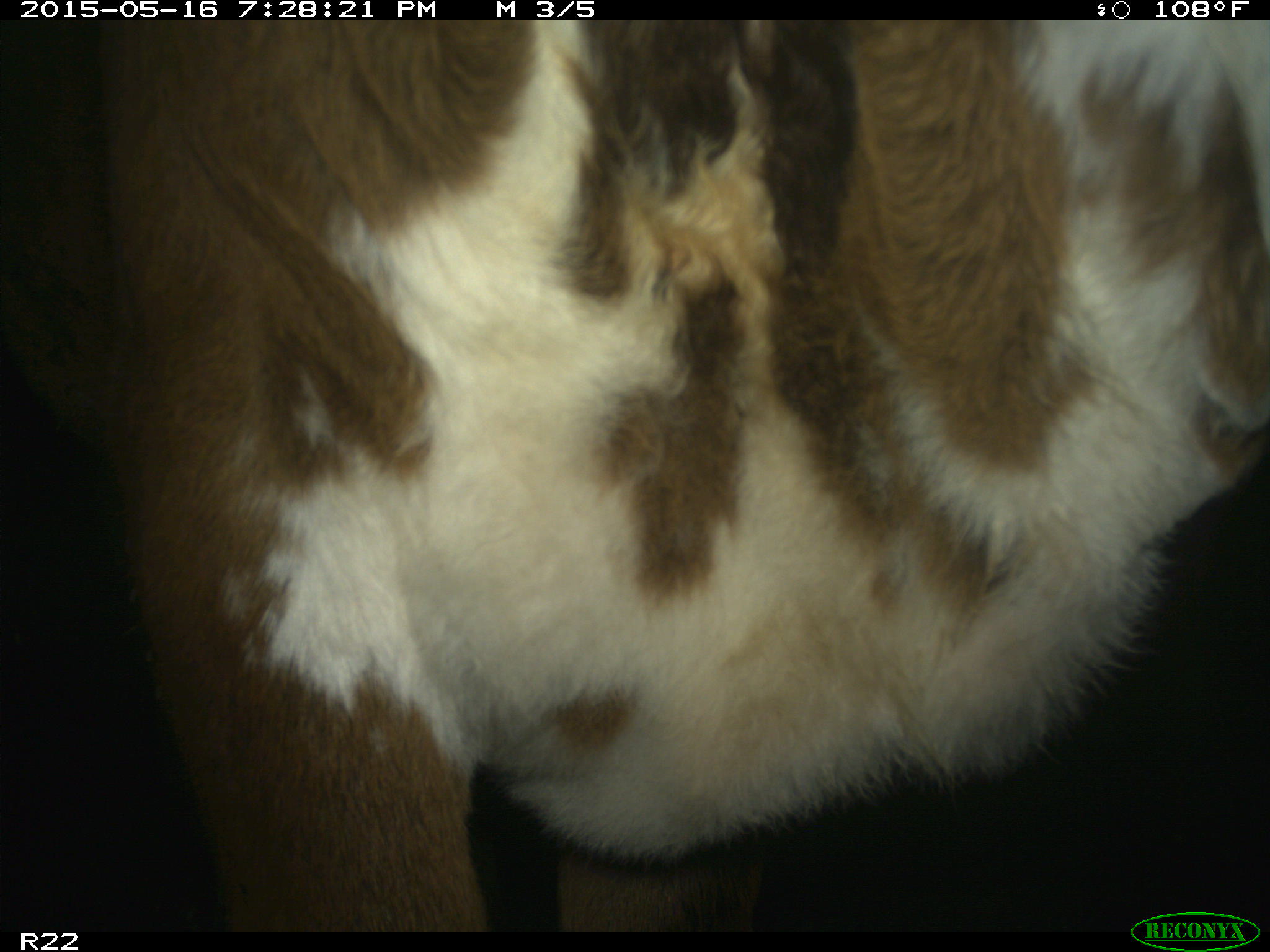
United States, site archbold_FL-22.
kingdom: Animalia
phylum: Chordata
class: Mammalia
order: Artiodactyla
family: Bovidae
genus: Bos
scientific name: Bos taurus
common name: domestic cow